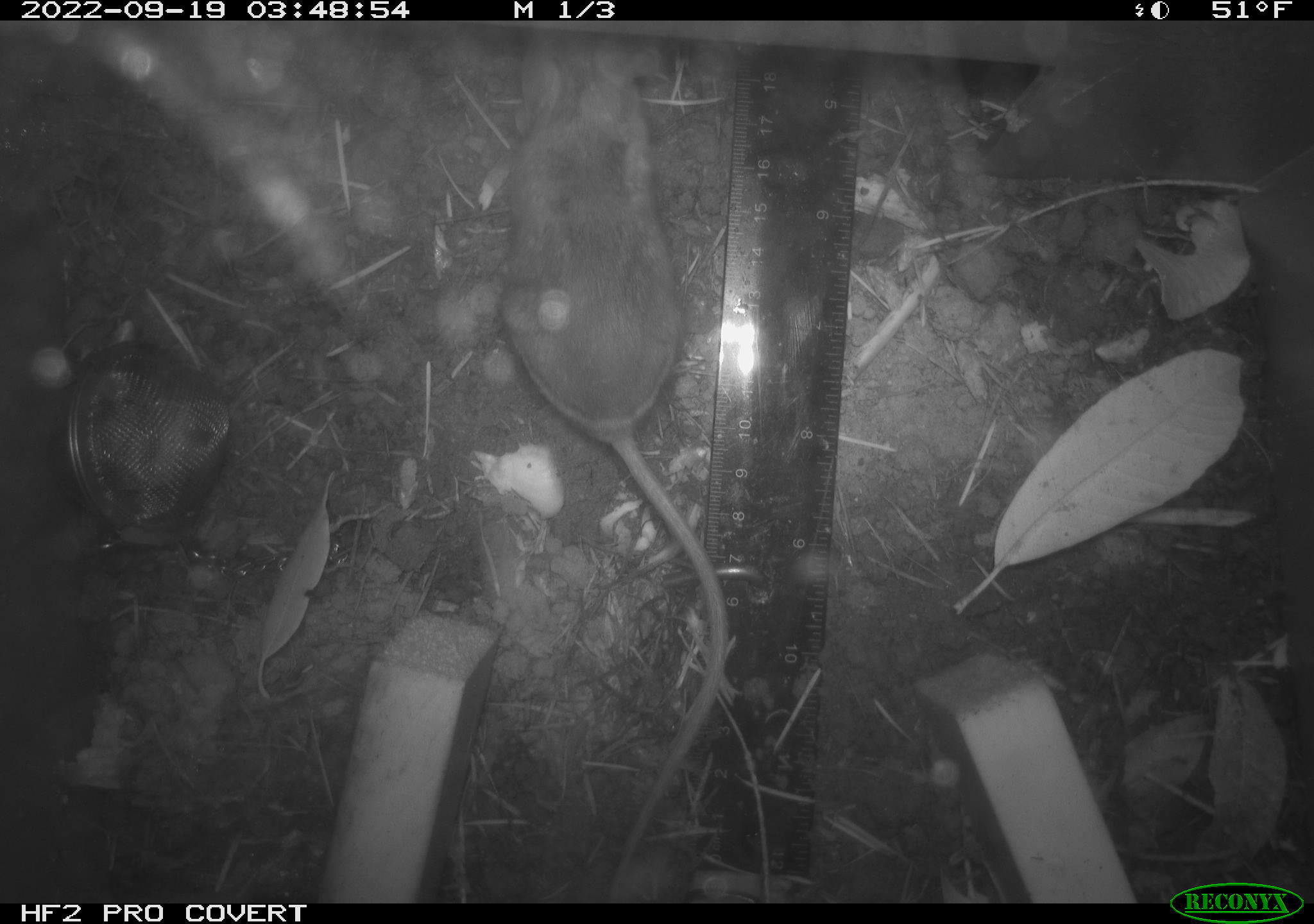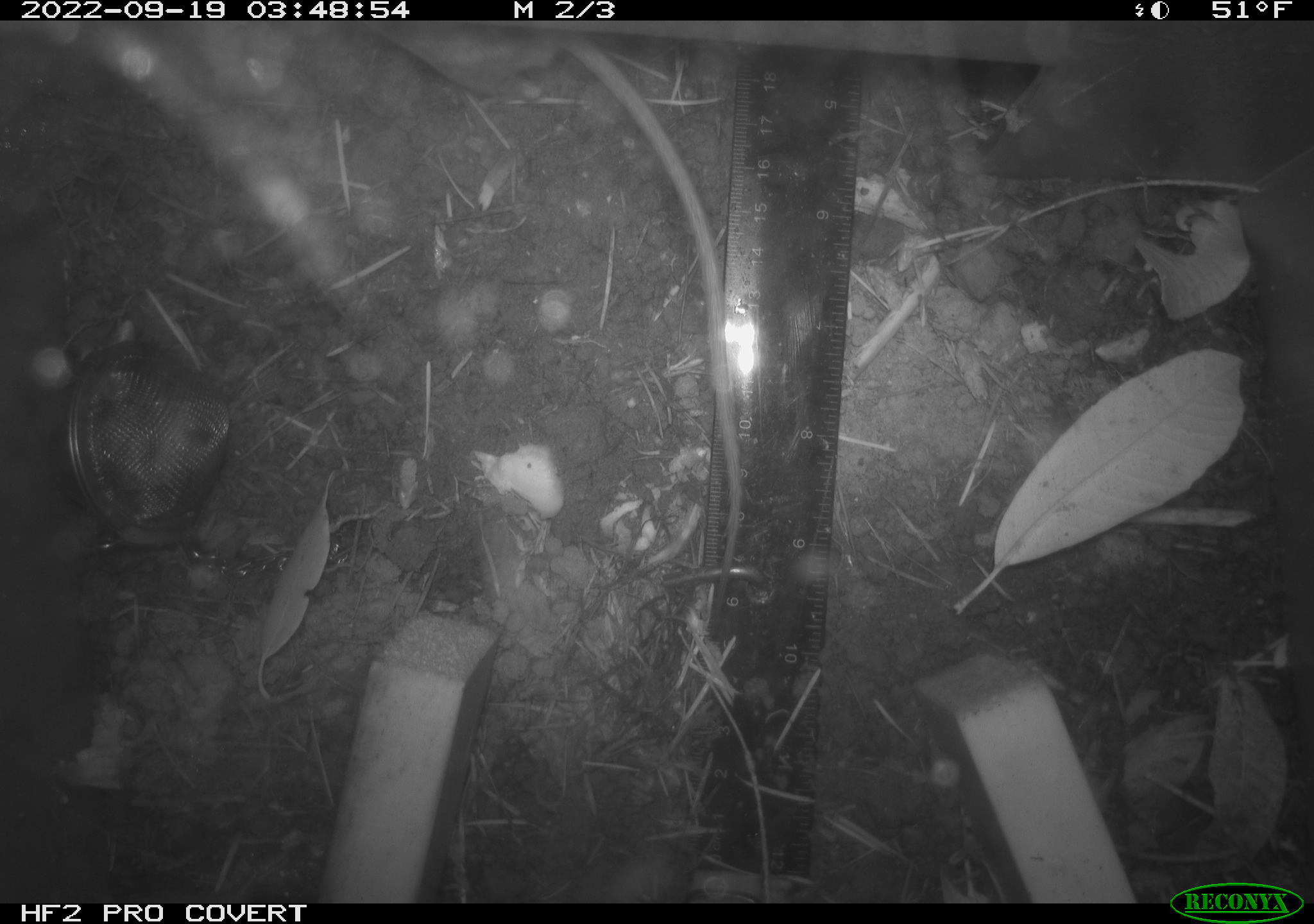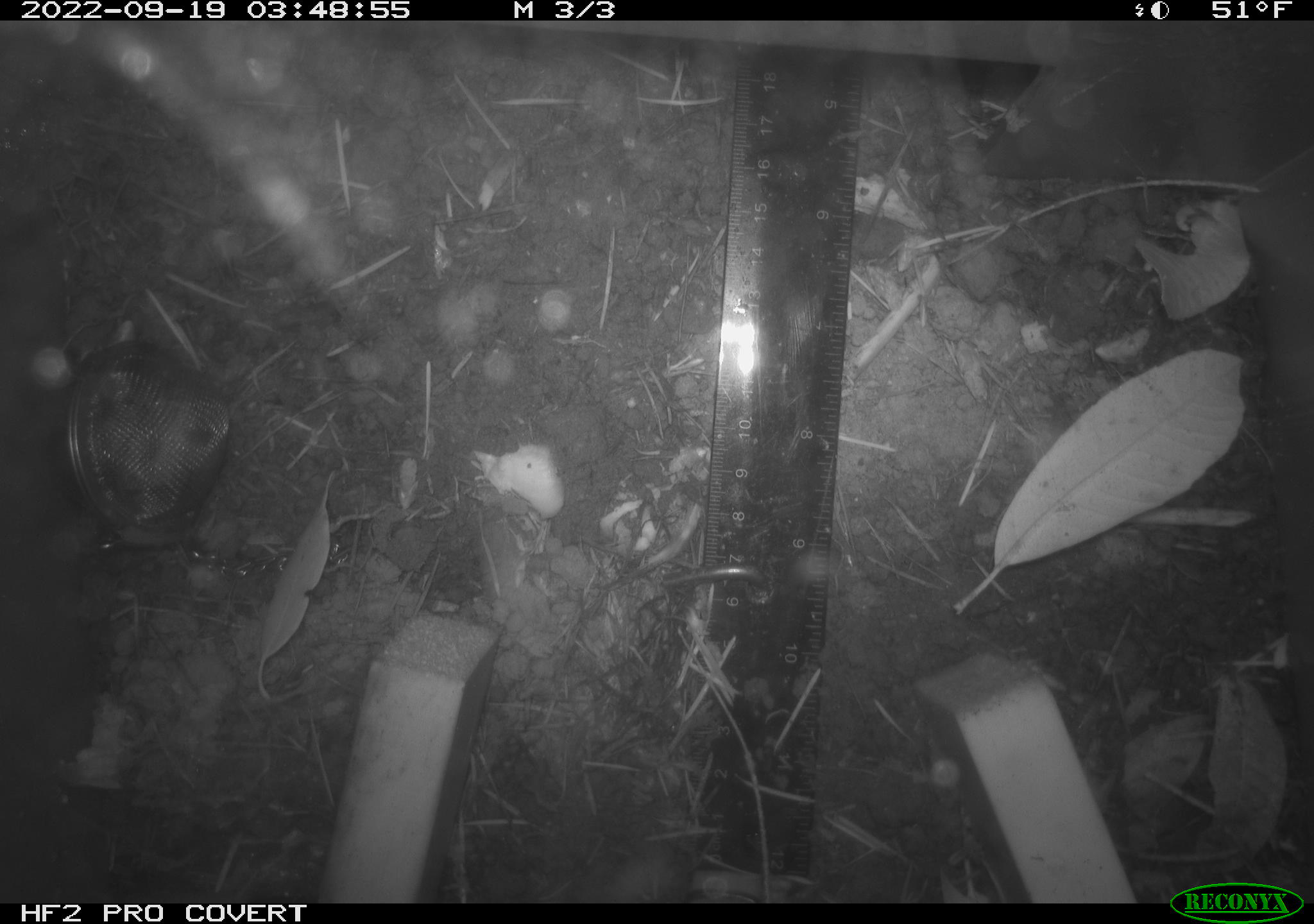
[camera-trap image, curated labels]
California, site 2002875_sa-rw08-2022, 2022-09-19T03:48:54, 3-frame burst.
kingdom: Animalia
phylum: Chordata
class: Mammalia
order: Rodentia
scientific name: Rodentia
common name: mouse species